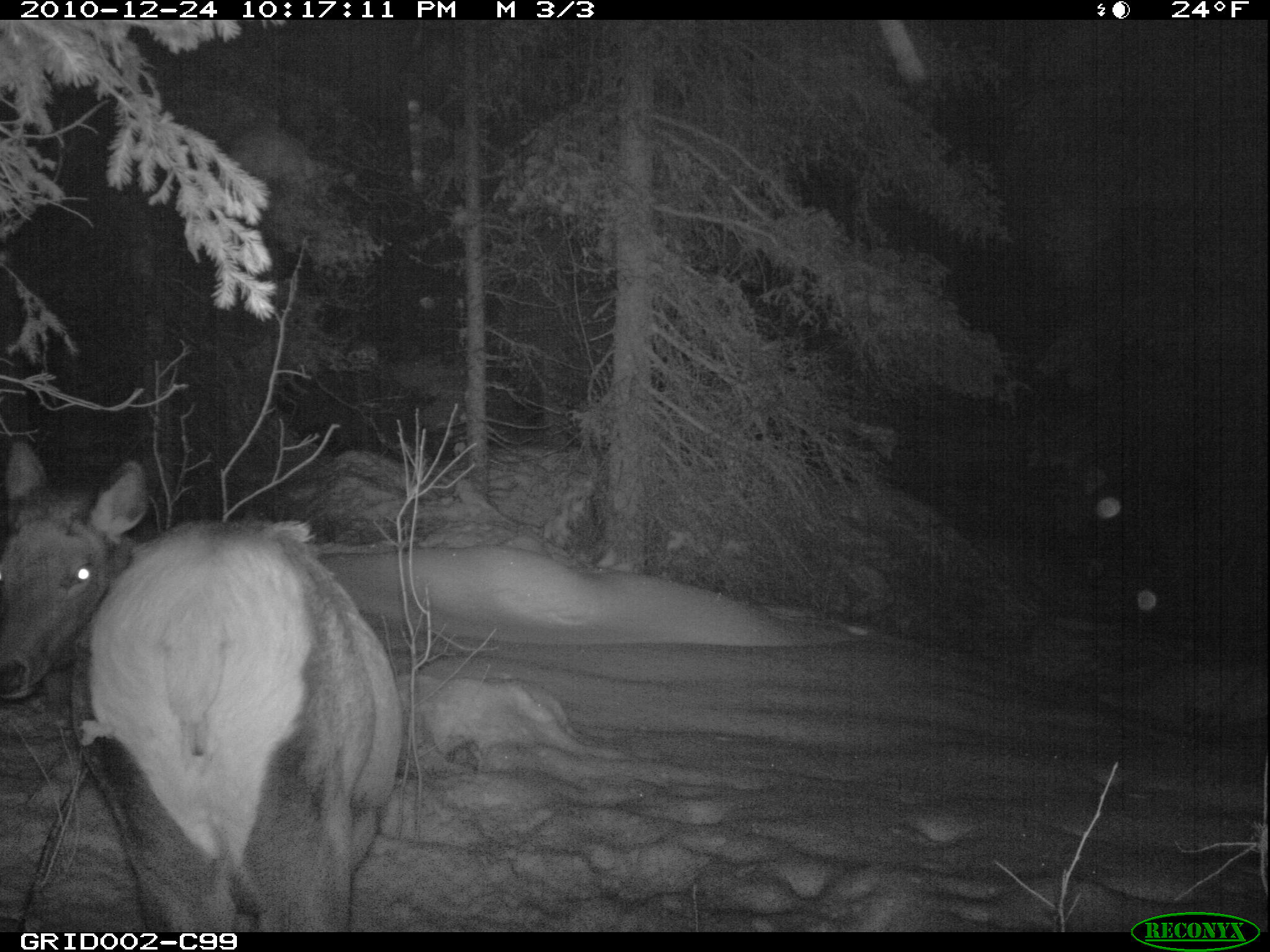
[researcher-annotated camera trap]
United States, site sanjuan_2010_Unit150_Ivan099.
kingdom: Animalia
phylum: Chordata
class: Mammalia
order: Artiodactyla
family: Cervidae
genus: Cervus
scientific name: Cervus elaphus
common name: red deer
Cervus elaphus (red deer).